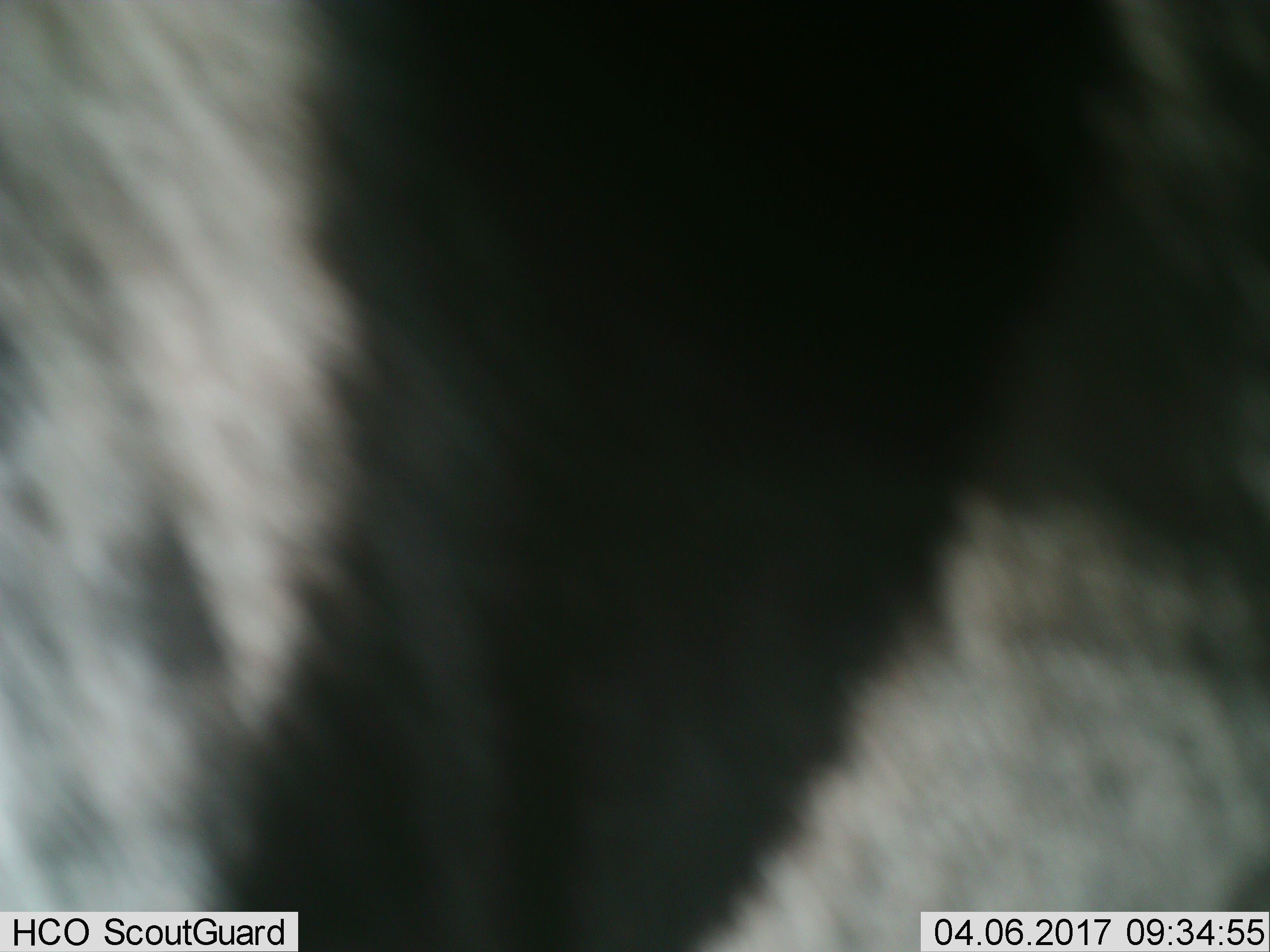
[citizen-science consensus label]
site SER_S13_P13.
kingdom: Animalia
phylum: Chordata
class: Mammalia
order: Perissodactyla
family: Equidae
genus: Equus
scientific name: Equus quagga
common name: plains zebra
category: zebraplains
Zebraplains (plains zebra) (Equus quagga), count 1. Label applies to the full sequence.